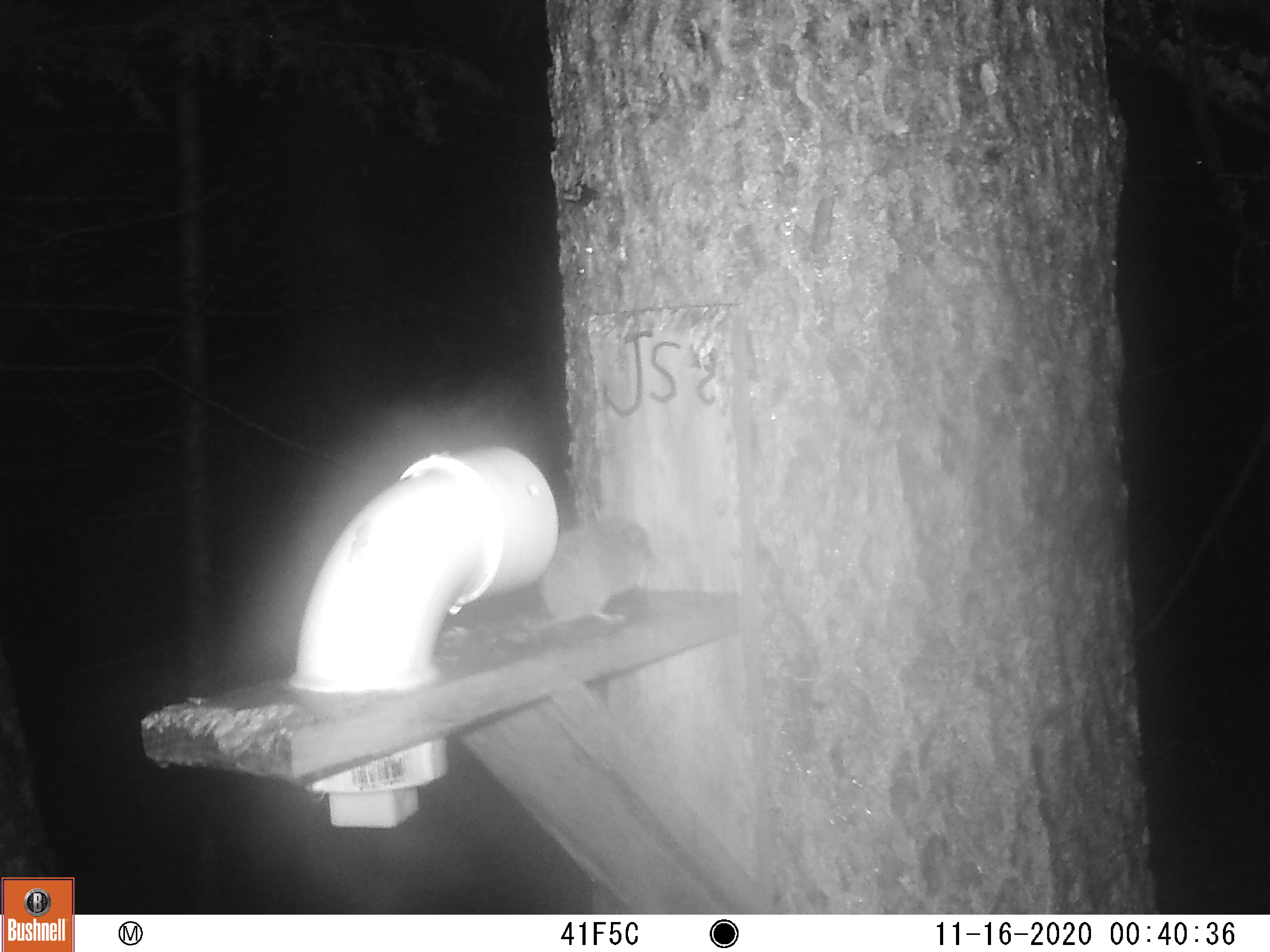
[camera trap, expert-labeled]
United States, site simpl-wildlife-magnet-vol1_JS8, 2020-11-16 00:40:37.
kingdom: Animalia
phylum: Chordata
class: Mammalia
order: Rodentia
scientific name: Rodentia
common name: mouse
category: mouse sp.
Mouse sp. (mouse) (Rodentia).